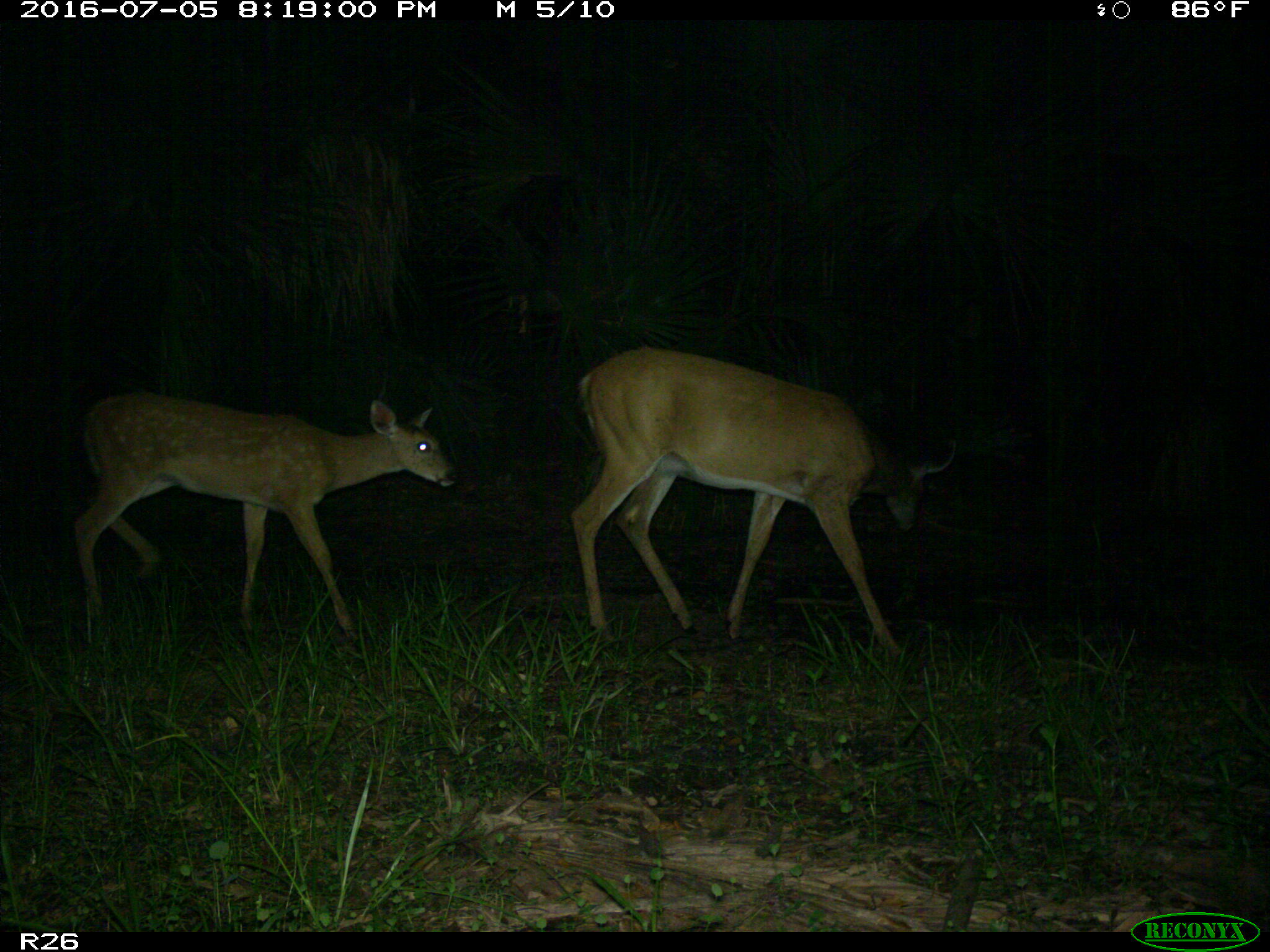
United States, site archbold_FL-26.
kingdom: Animalia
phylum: Chordata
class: Mammalia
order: Artiodactyla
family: Cervidae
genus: Odocoileus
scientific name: Odocoileus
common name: deer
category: unidentified deer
Unidentified deer (deer) (Odocoileus).